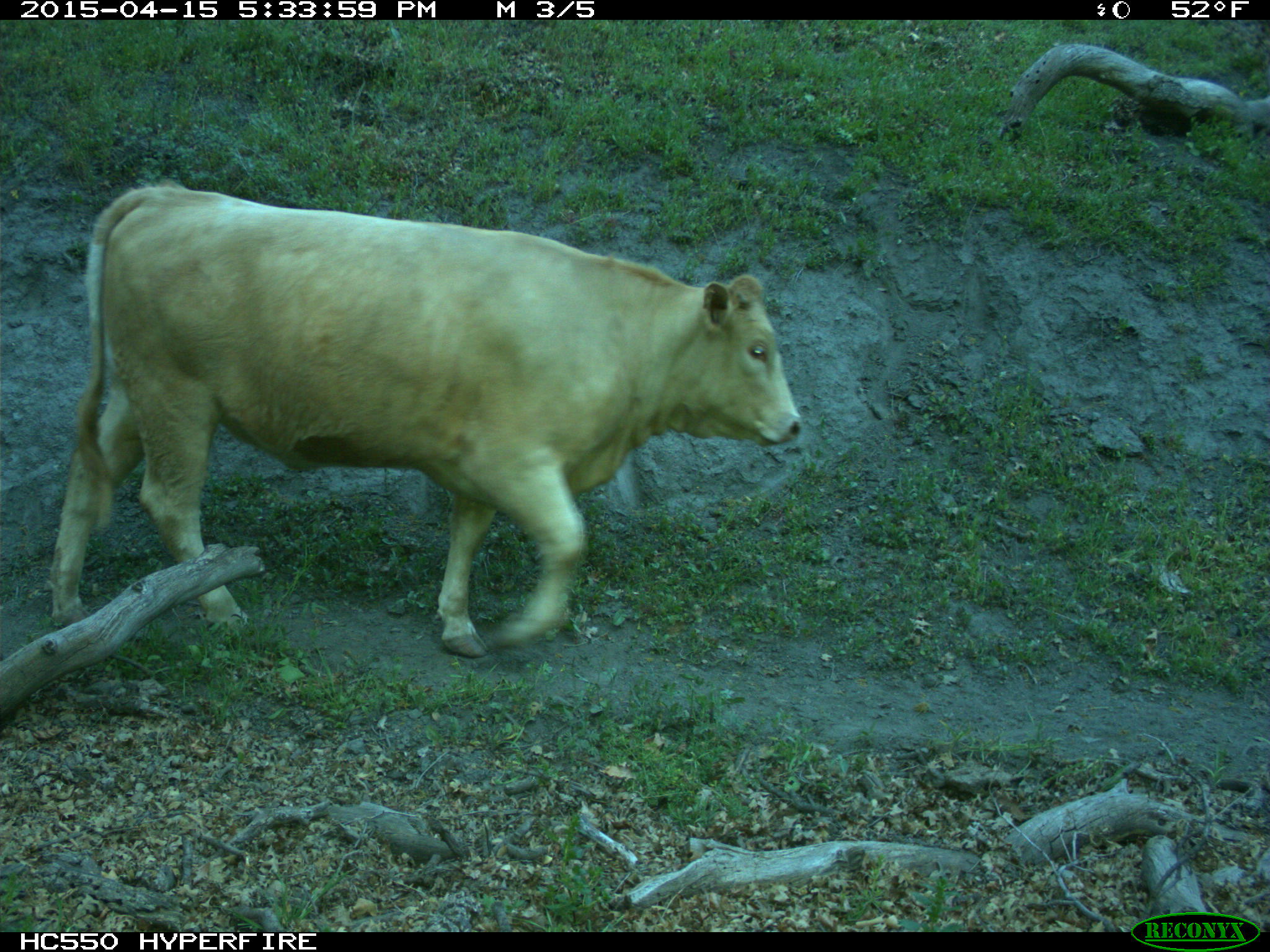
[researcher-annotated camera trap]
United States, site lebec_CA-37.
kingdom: Animalia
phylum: Chordata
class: Mammalia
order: Artiodactyla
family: Bovidae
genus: Bos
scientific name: Bos taurus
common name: domestic cow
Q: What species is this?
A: Bos taurus (domestic cow).